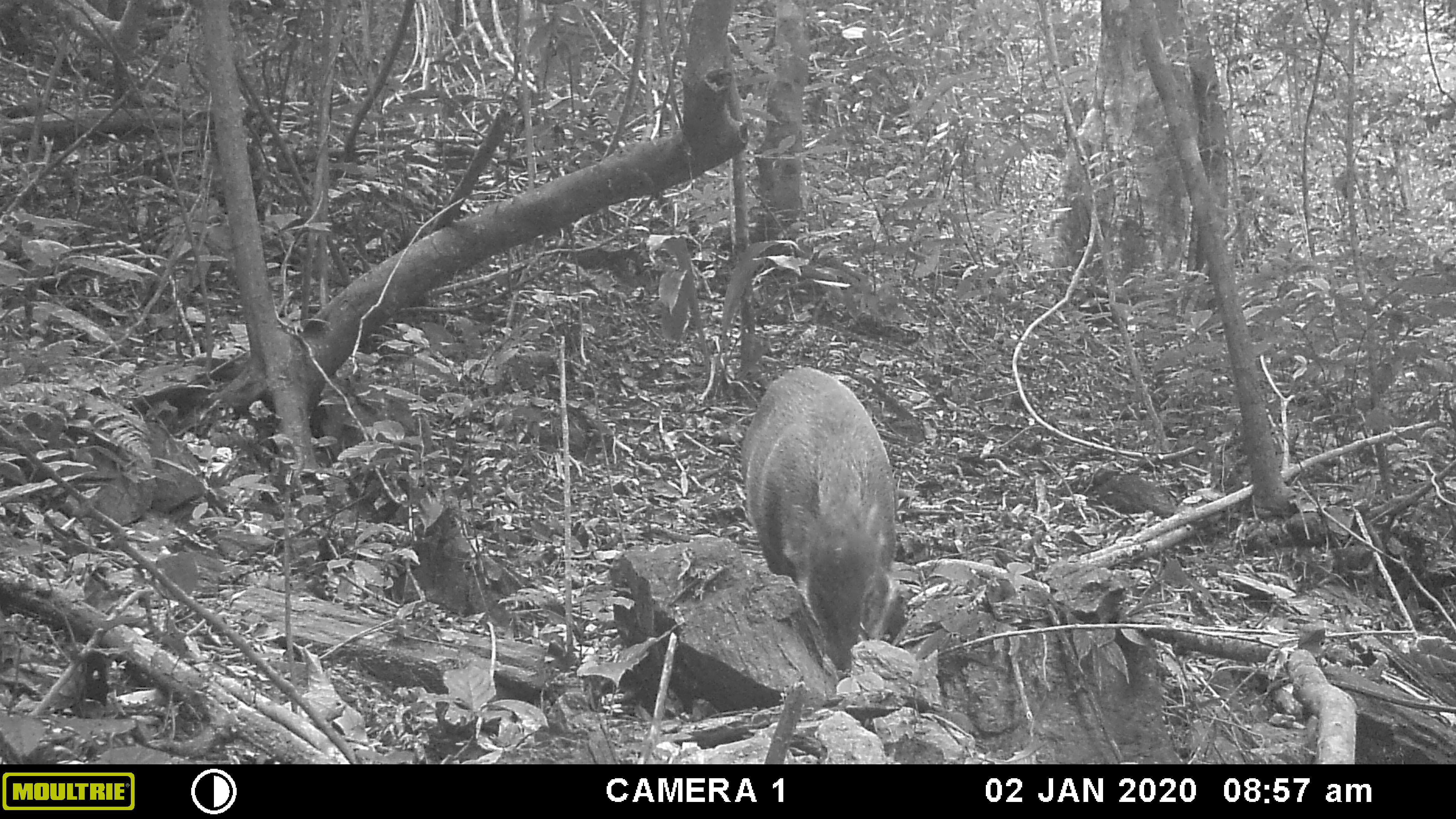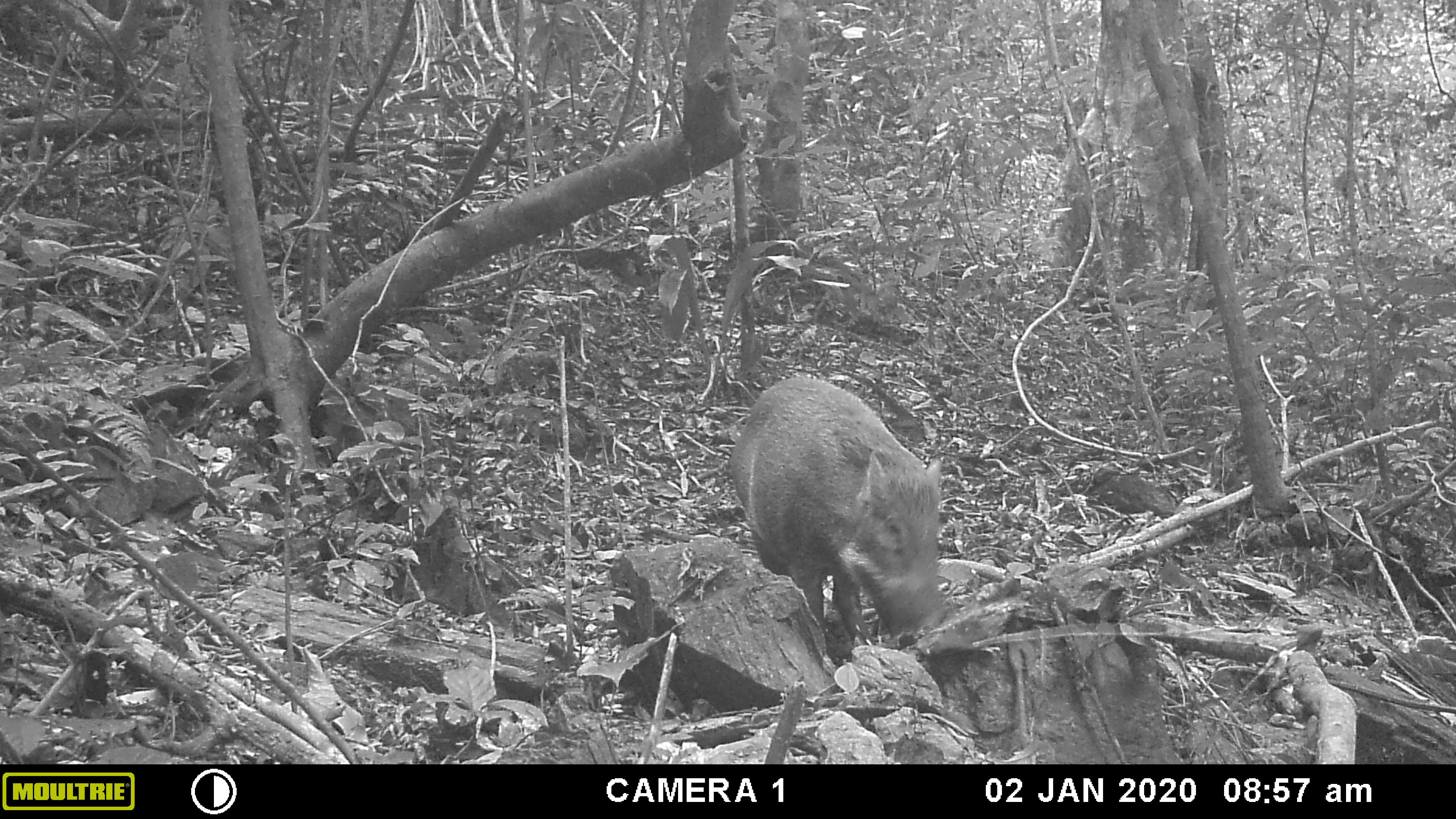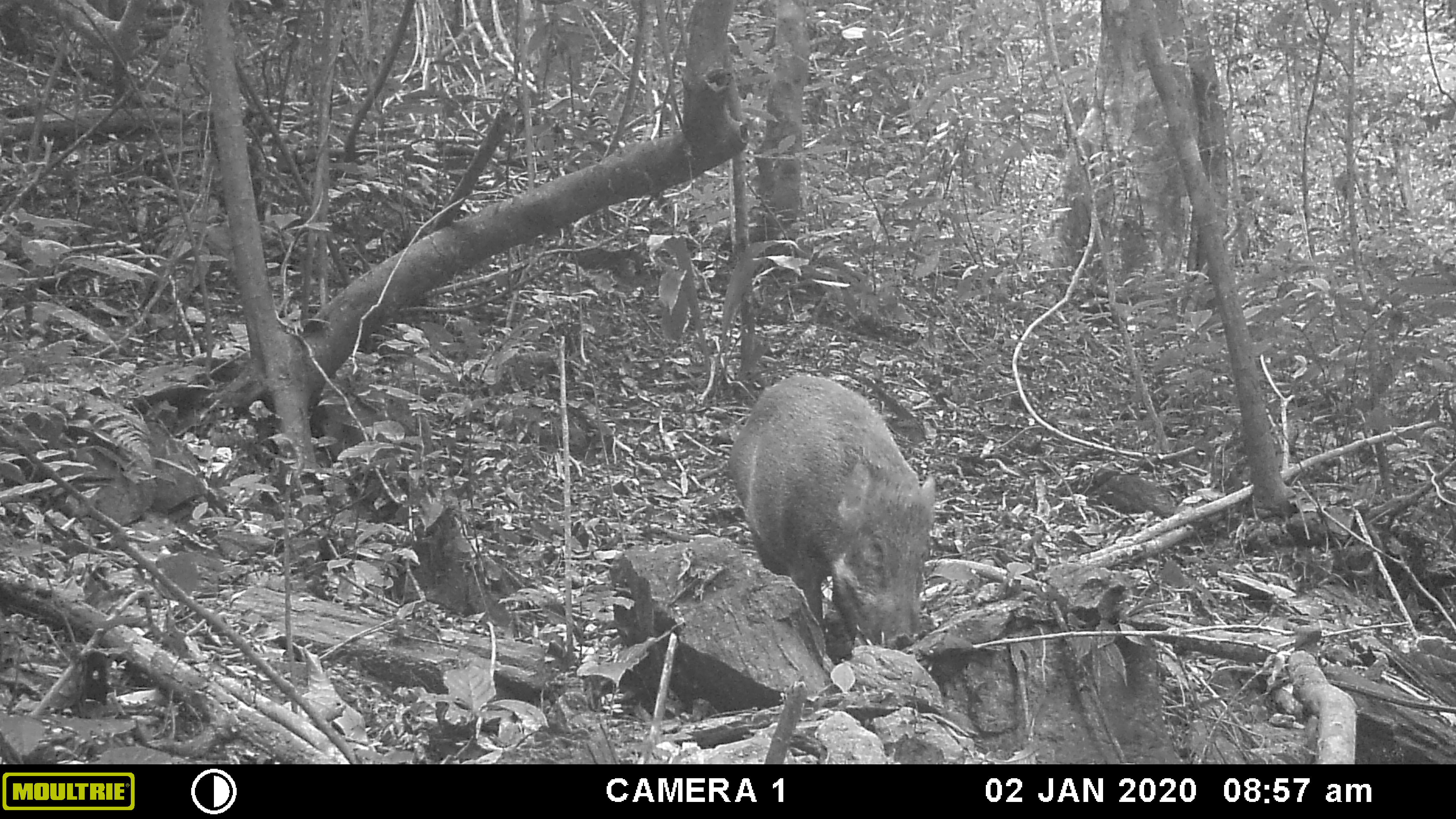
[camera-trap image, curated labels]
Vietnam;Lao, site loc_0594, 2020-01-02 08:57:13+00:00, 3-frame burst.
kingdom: Animalia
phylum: Chordata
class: Mammalia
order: Artiodactyla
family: Suidae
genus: Sus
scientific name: Sus scrofa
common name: eurasian wild pig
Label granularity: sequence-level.